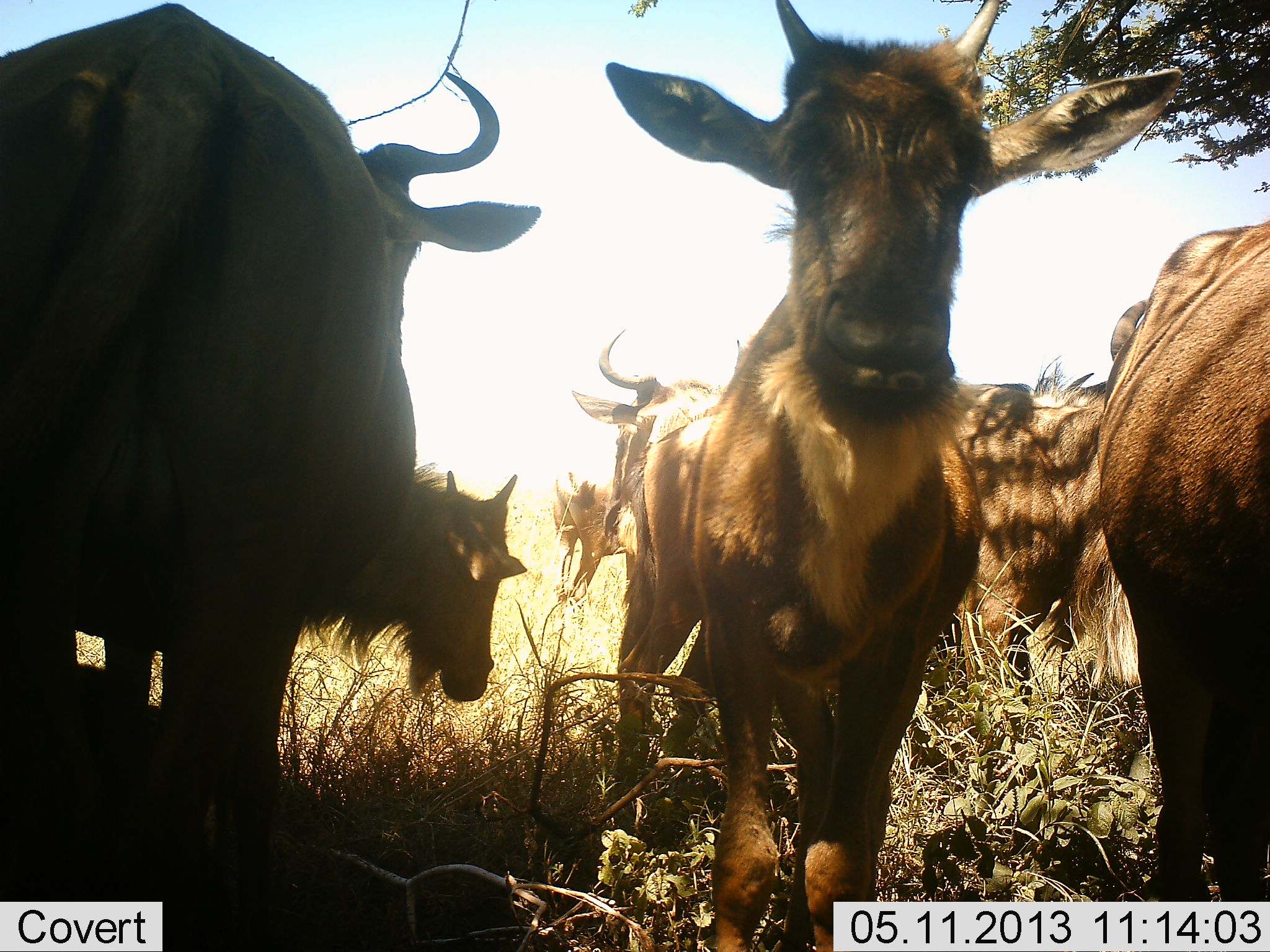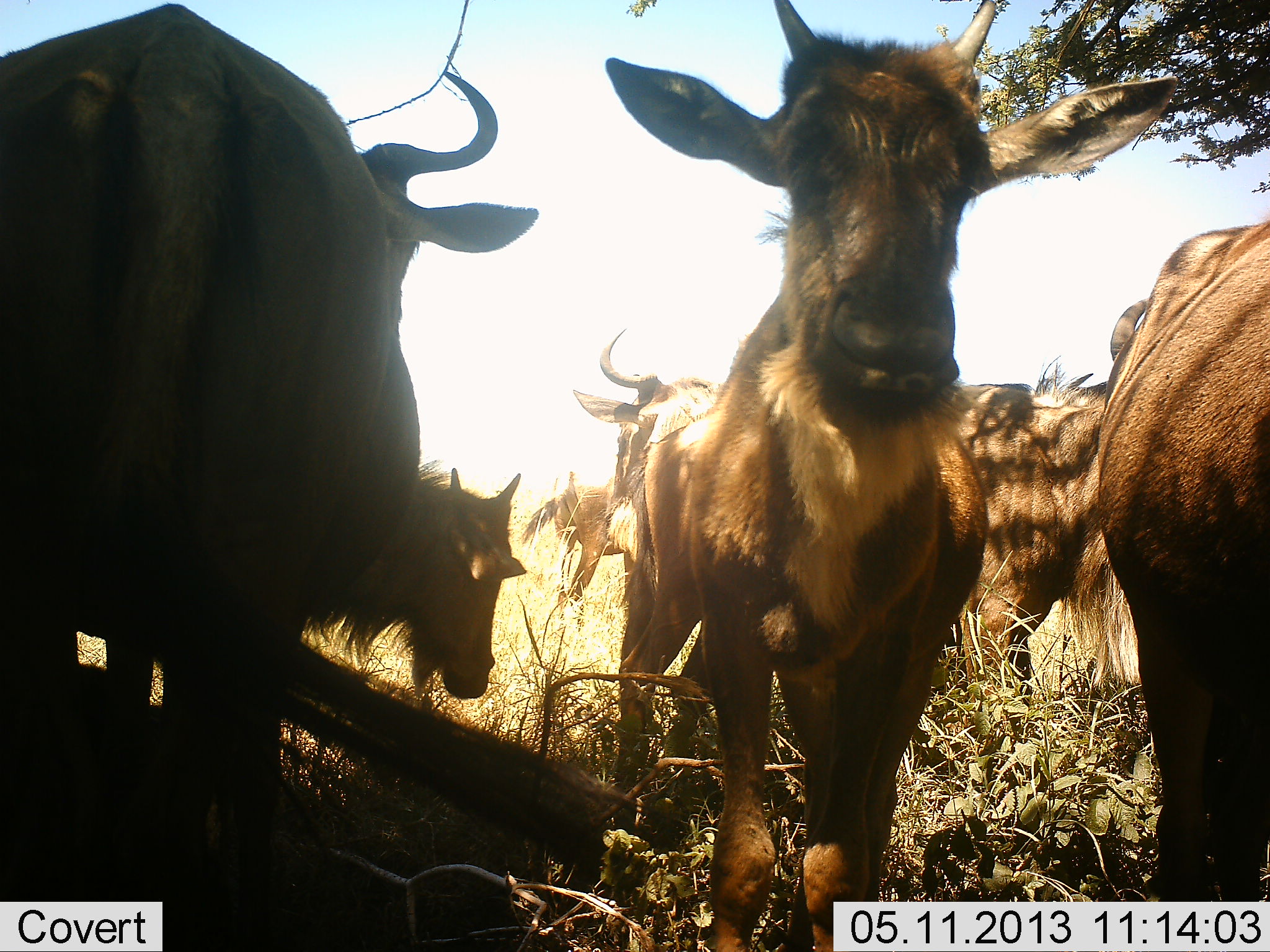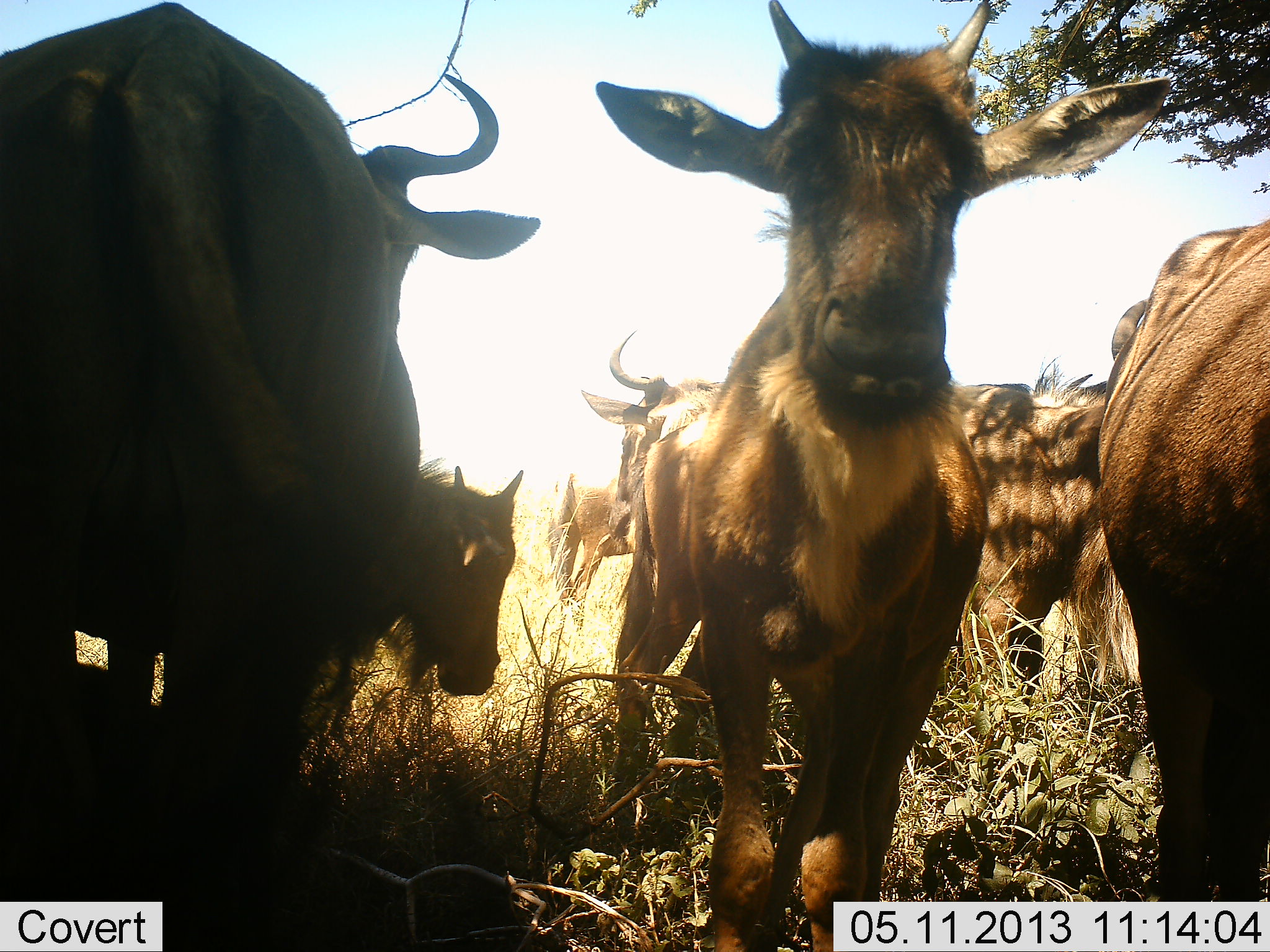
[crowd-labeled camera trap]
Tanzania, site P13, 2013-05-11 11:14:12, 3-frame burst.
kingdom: Animalia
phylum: Chordata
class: Mammalia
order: Artiodactyla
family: Bovidae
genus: Connochaetes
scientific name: Connochaetes taurinus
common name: blue wildebeest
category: wildebeest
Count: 7.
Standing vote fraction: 100%.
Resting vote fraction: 33%.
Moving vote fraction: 0%.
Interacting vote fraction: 11%.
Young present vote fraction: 61%.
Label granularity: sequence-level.